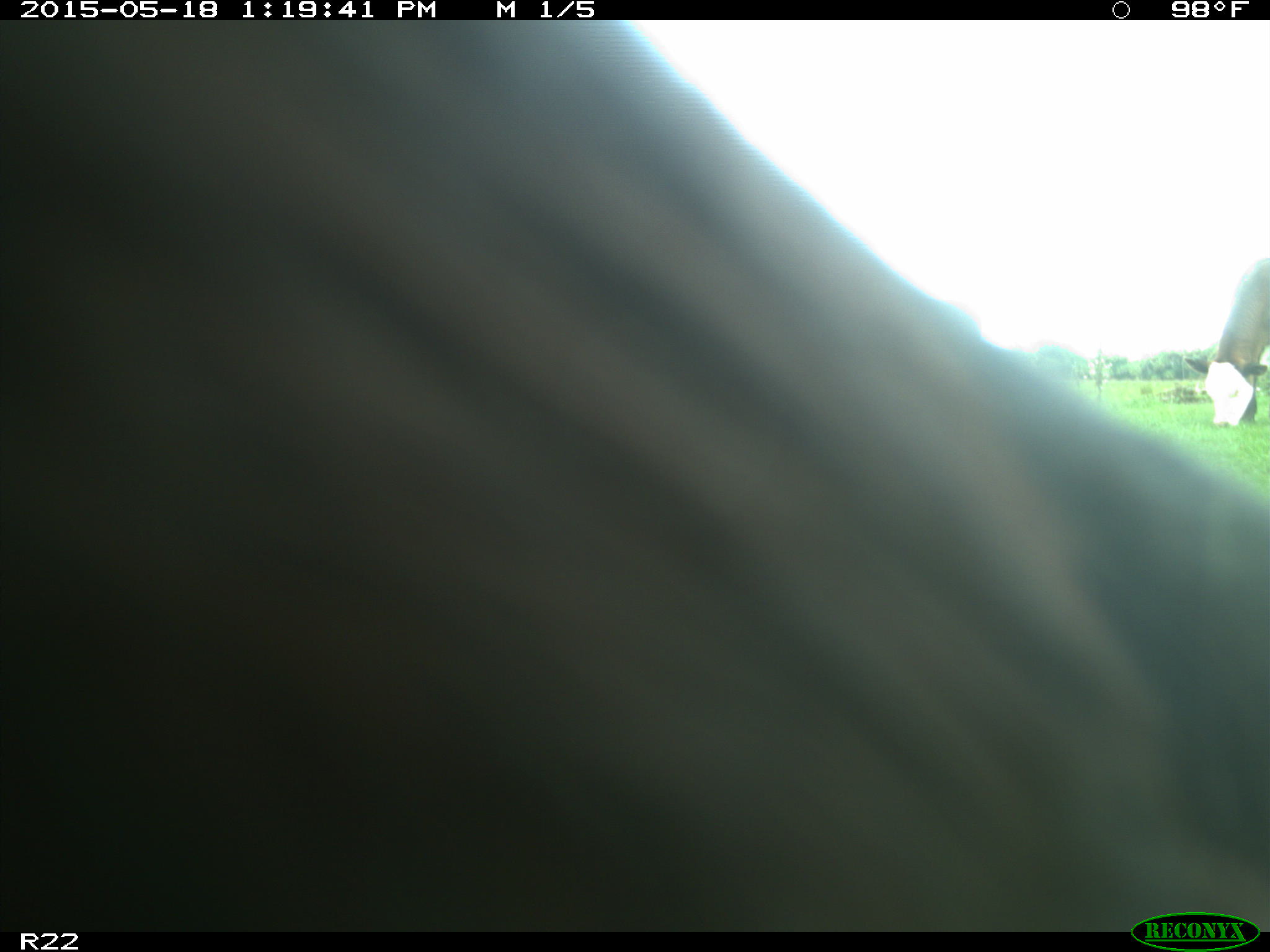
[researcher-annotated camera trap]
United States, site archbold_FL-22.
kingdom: Animalia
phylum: Chordata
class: Mammalia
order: Artiodactyla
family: Bovidae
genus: Bos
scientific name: Bos taurus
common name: domestic cow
Bos taurus (domestic cow).